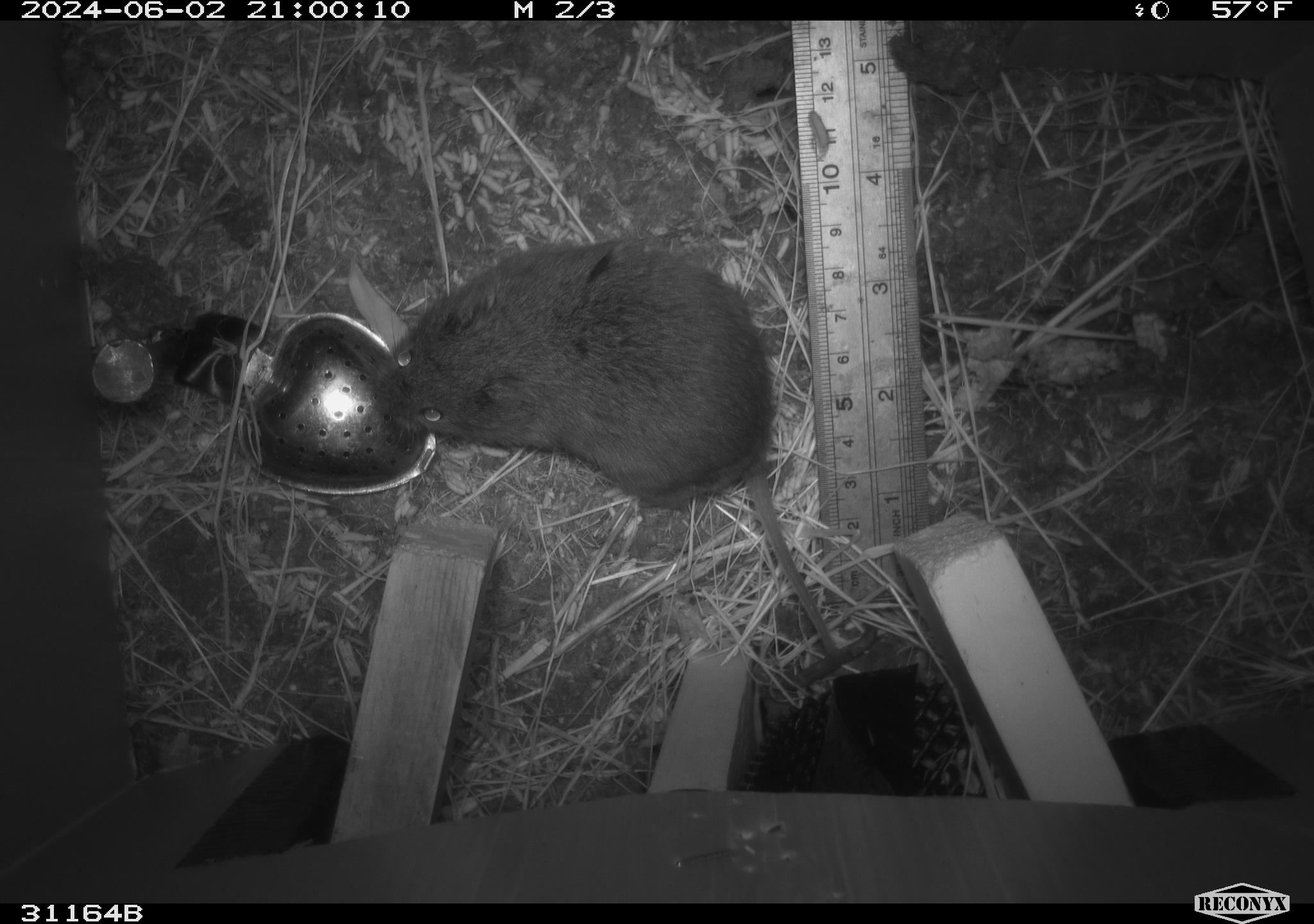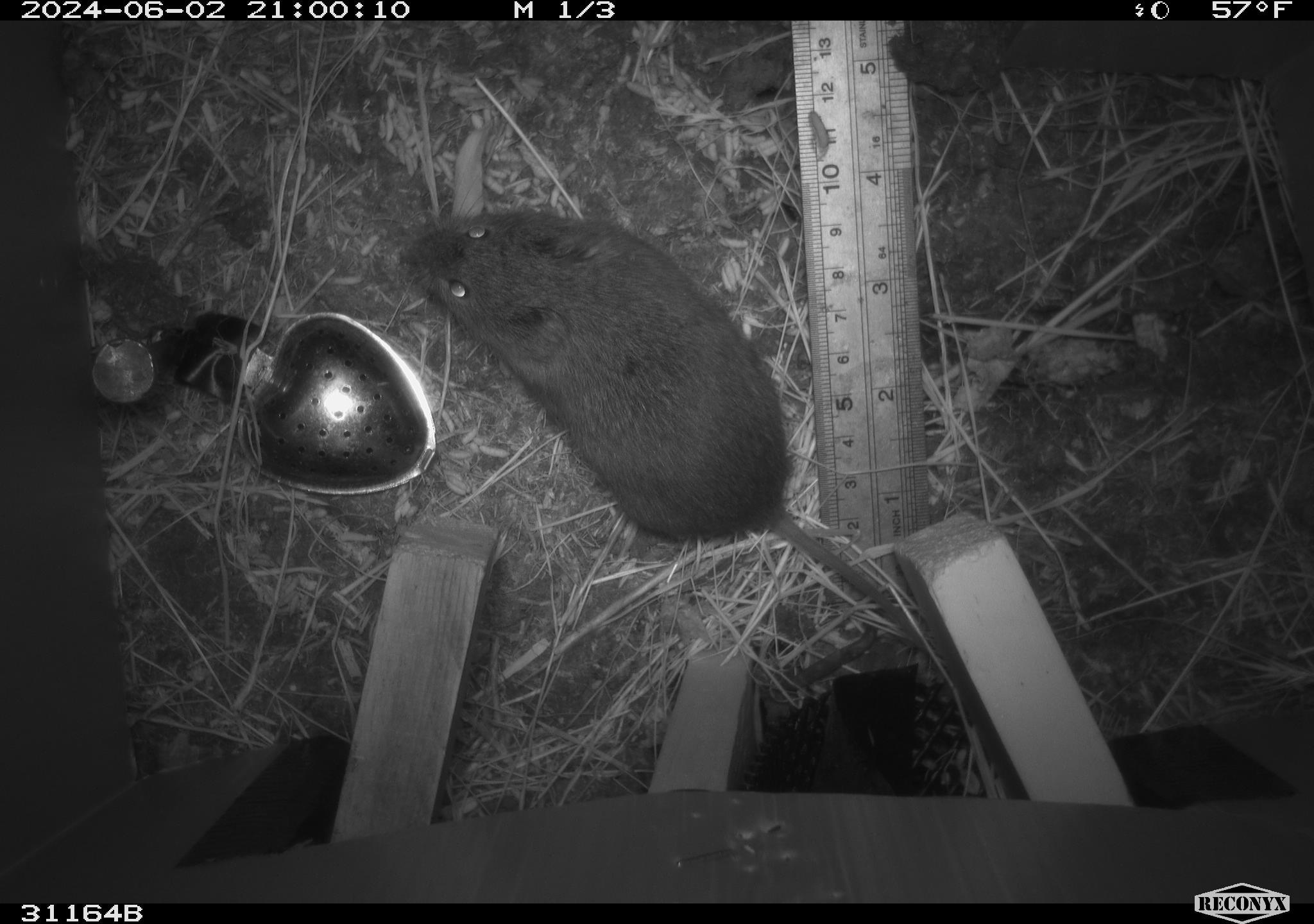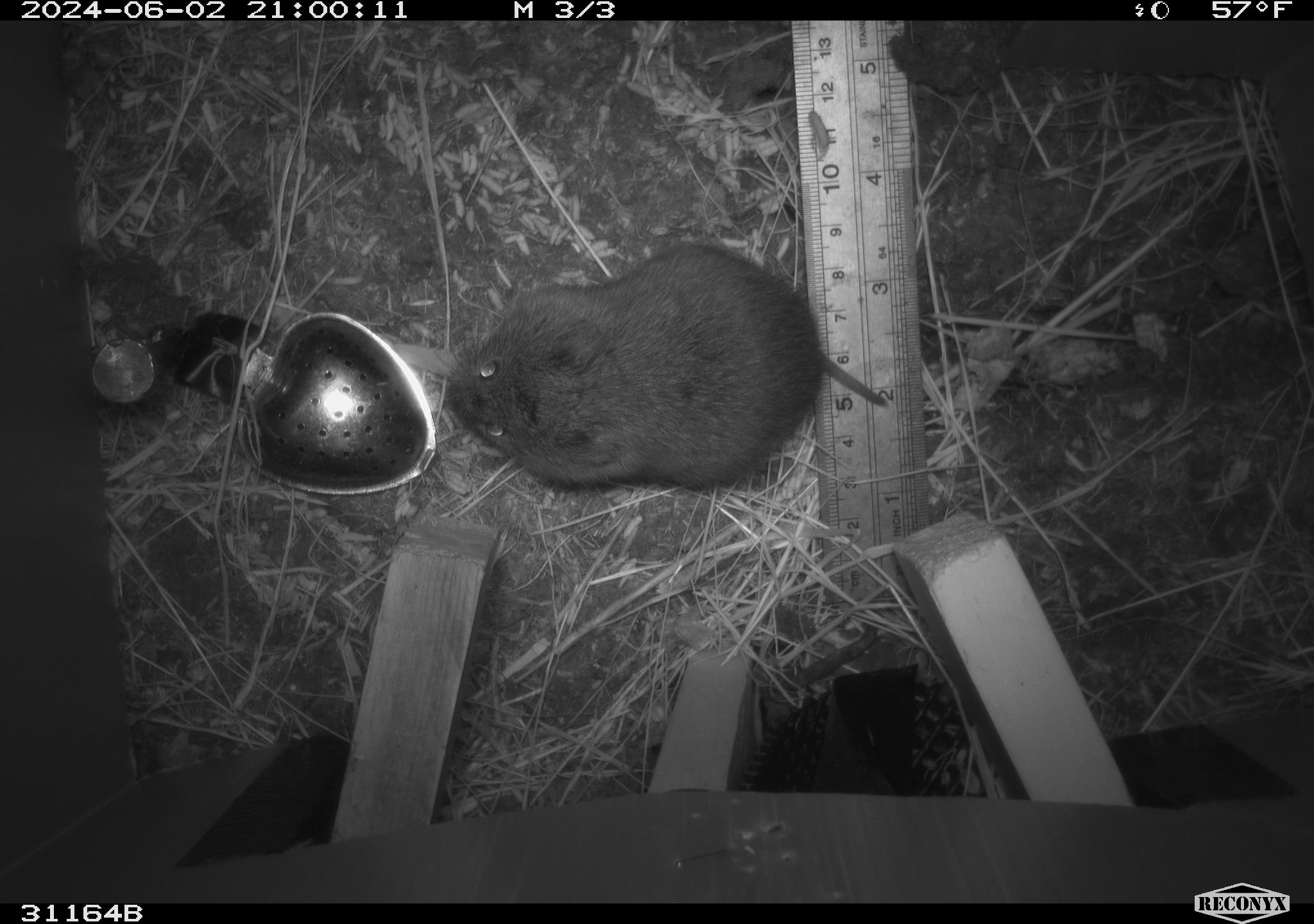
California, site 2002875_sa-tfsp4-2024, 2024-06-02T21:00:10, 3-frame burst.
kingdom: Animalia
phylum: Chordata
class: Mammalia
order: Rodentia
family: Cricetidae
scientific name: Arvicolinae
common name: voles, lemmings, and muskrats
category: arvicolinae subfamily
Arvicolinae subfamily (voles, lemmings, and muskrats) (Arvicolinae).